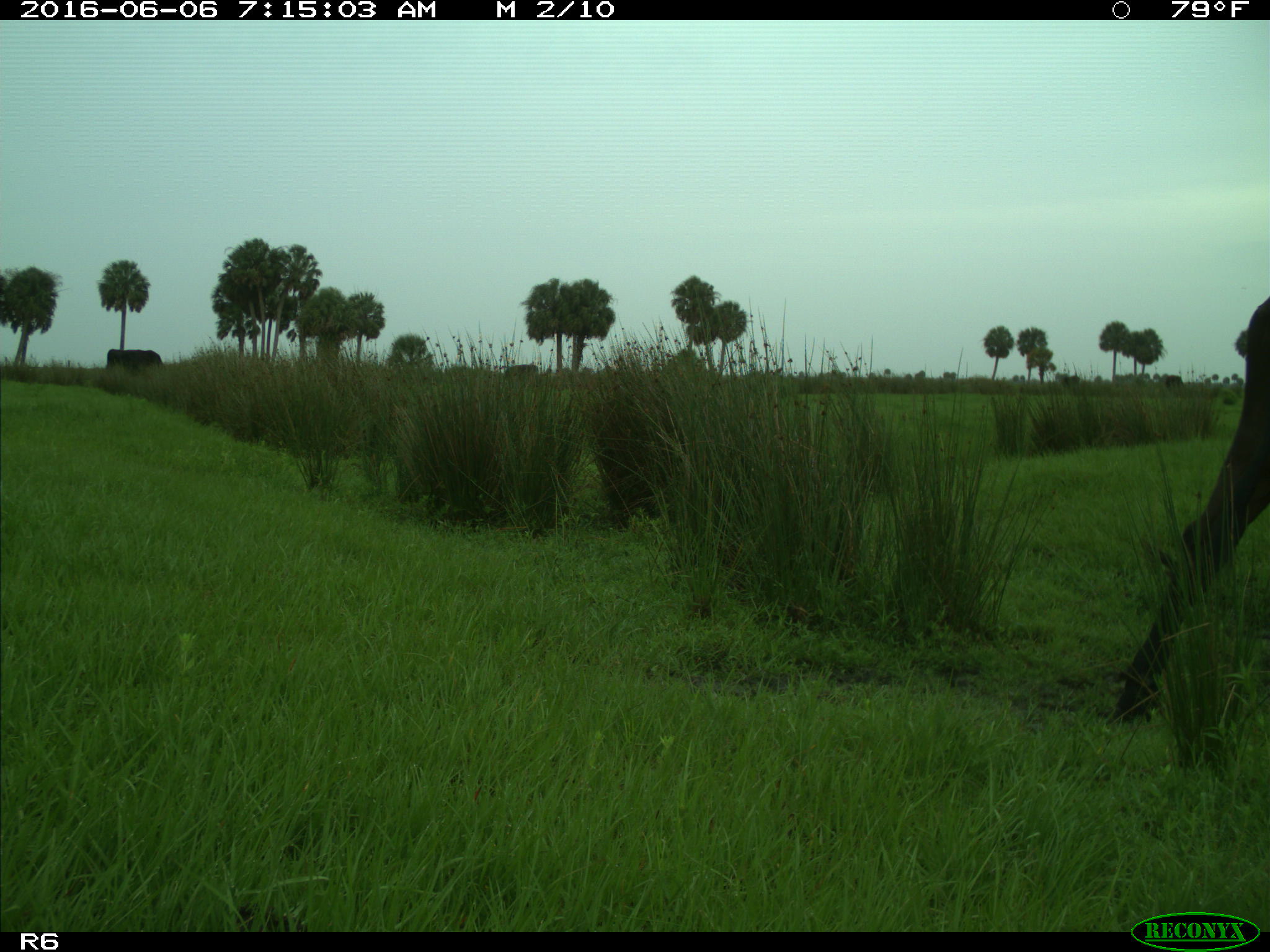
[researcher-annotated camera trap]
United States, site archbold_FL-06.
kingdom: Animalia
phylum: Chordata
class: Mammalia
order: Artiodactyla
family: Bovidae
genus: Bos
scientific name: Bos taurus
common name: domestic cow